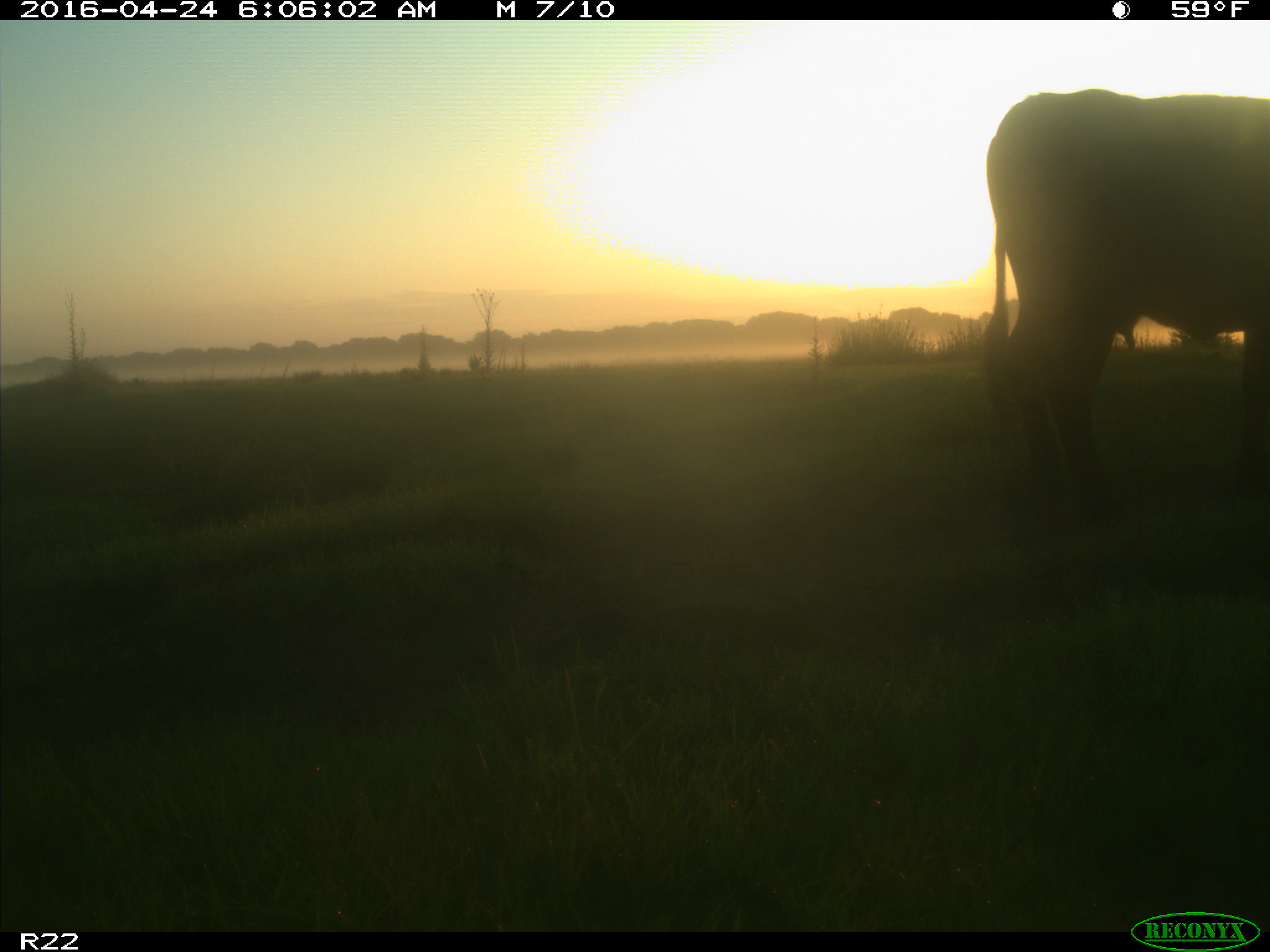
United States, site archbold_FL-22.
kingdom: Animalia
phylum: Chordata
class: Mammalia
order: Artiodactyla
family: Bovidae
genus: Bos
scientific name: Bos taurus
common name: domestic cow